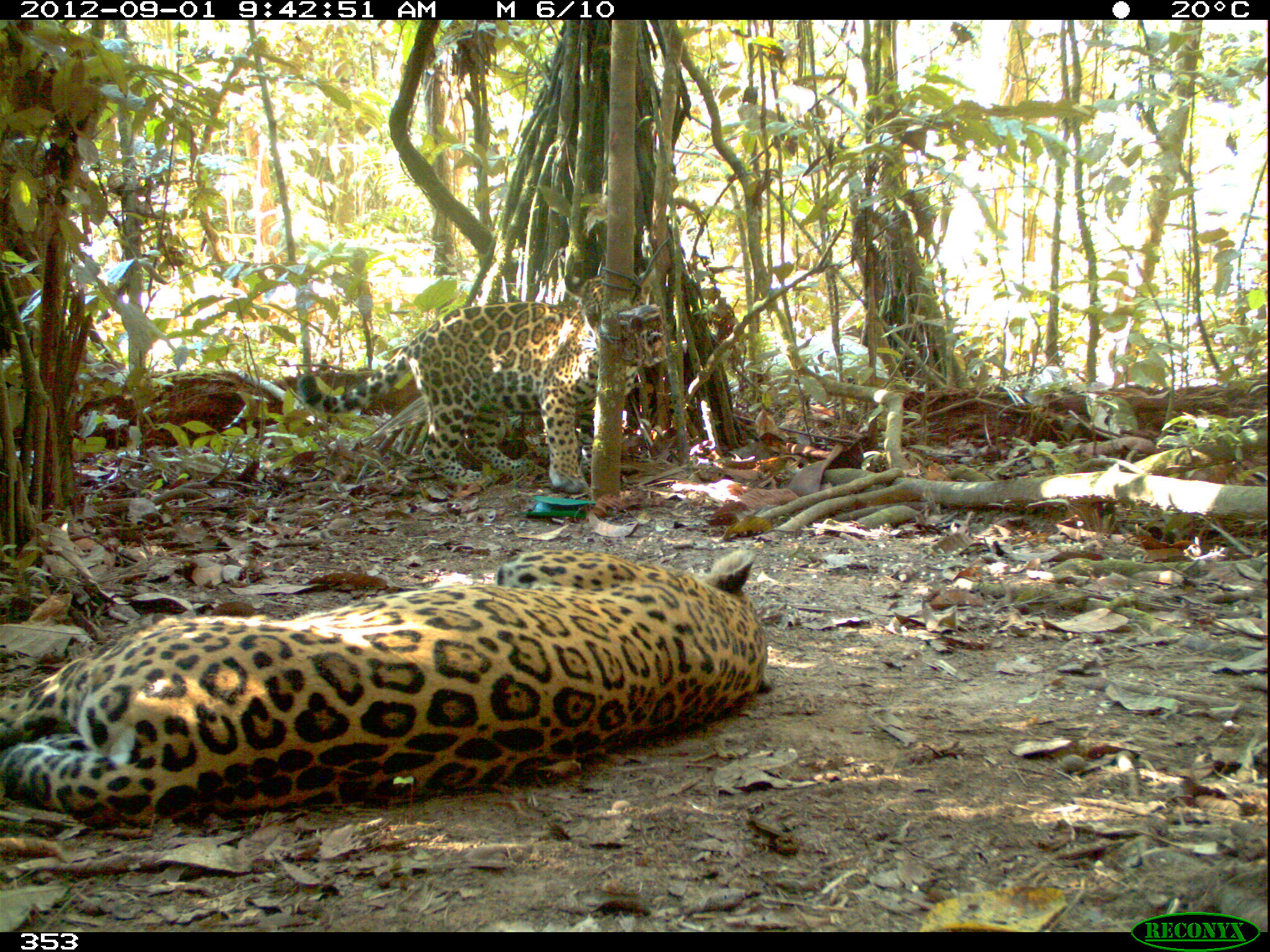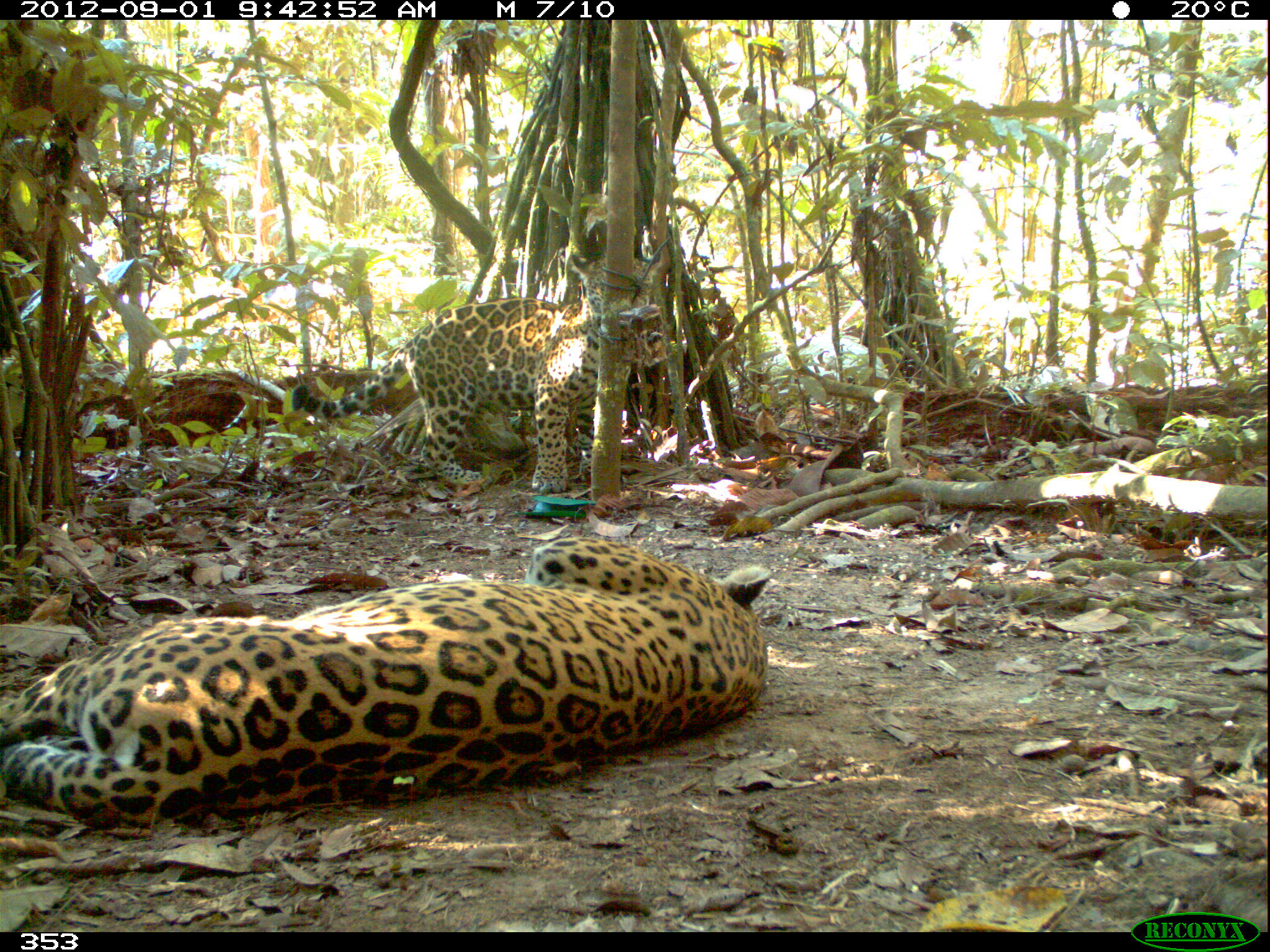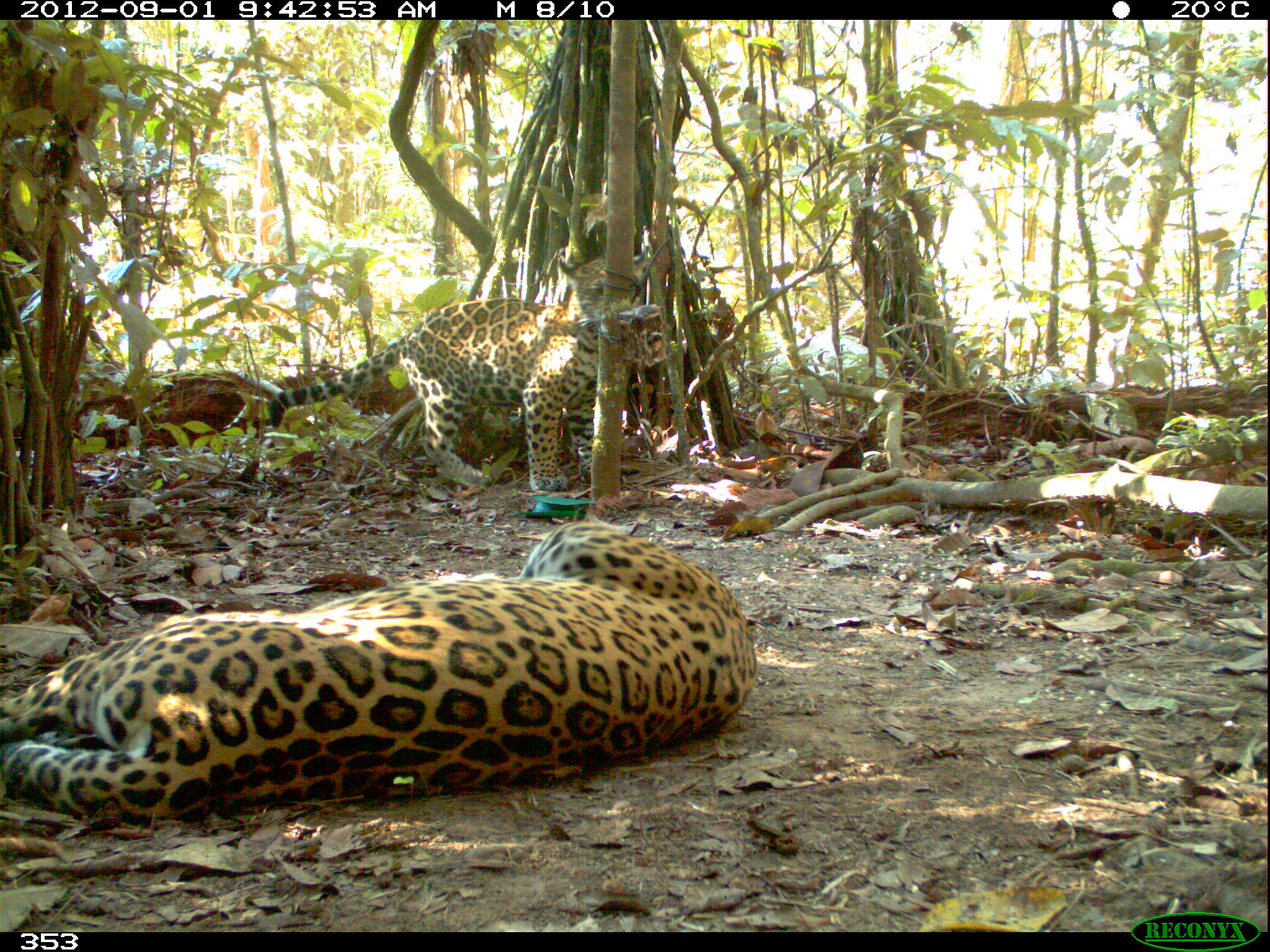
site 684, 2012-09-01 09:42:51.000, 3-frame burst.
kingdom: Animalia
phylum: Chordata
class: Mammalia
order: Carnivora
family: Felidae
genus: Panthera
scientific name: Panthera onca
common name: jaguar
Panthera onca (jaguar).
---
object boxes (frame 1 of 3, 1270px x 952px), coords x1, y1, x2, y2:
panthera onca: 0, 548, 767, 818; 299, 267, 655, 493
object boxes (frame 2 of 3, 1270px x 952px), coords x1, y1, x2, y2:
panthera onca: 0, 535, 767, 826; 291, 251, 663, 492